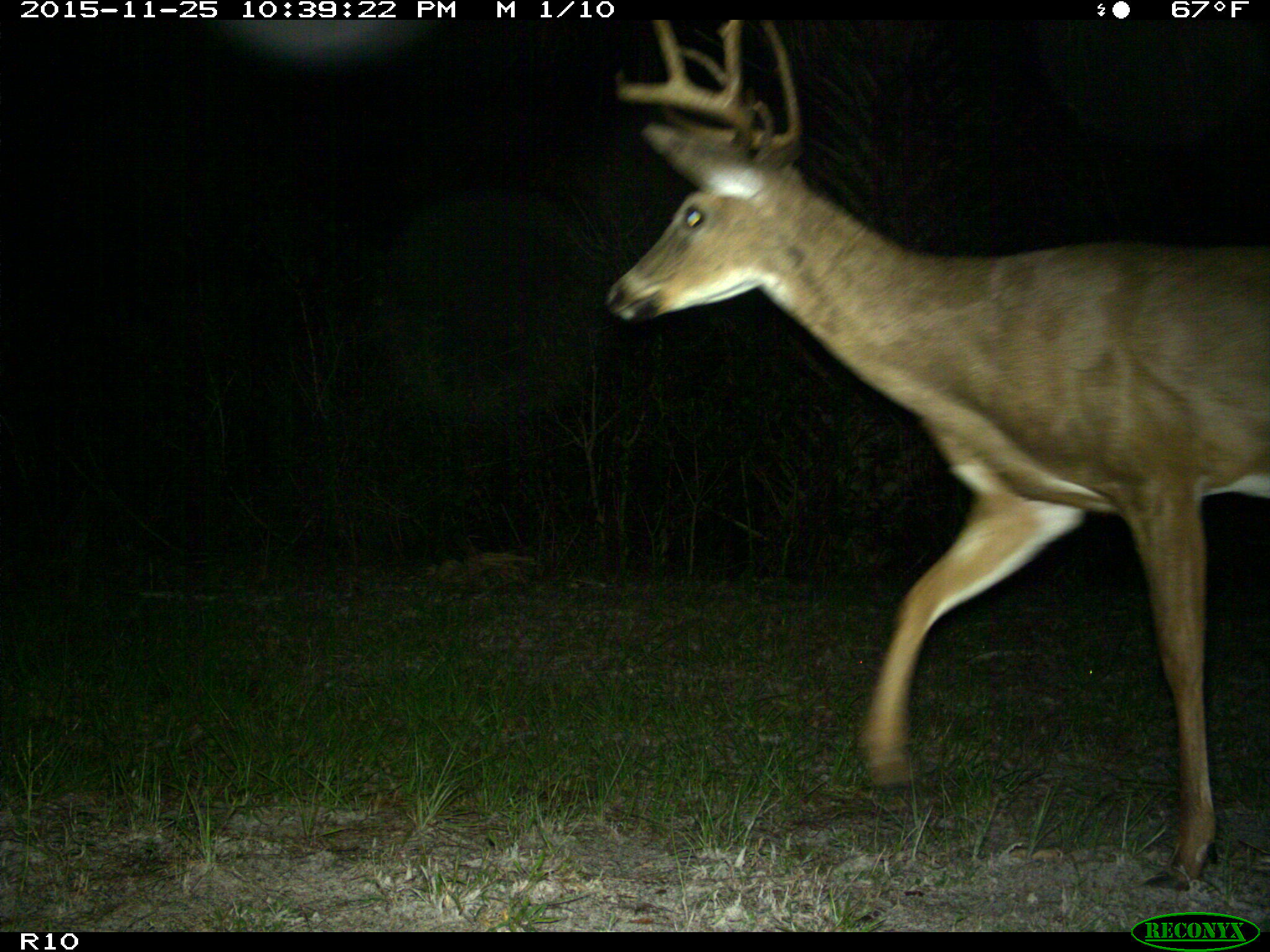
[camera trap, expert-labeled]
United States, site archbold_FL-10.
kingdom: Animalia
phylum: Chordata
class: Mammalia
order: Artiodactyla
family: Cervidae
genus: Odocoileus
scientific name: Odocoileus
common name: deer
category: unidentified deer